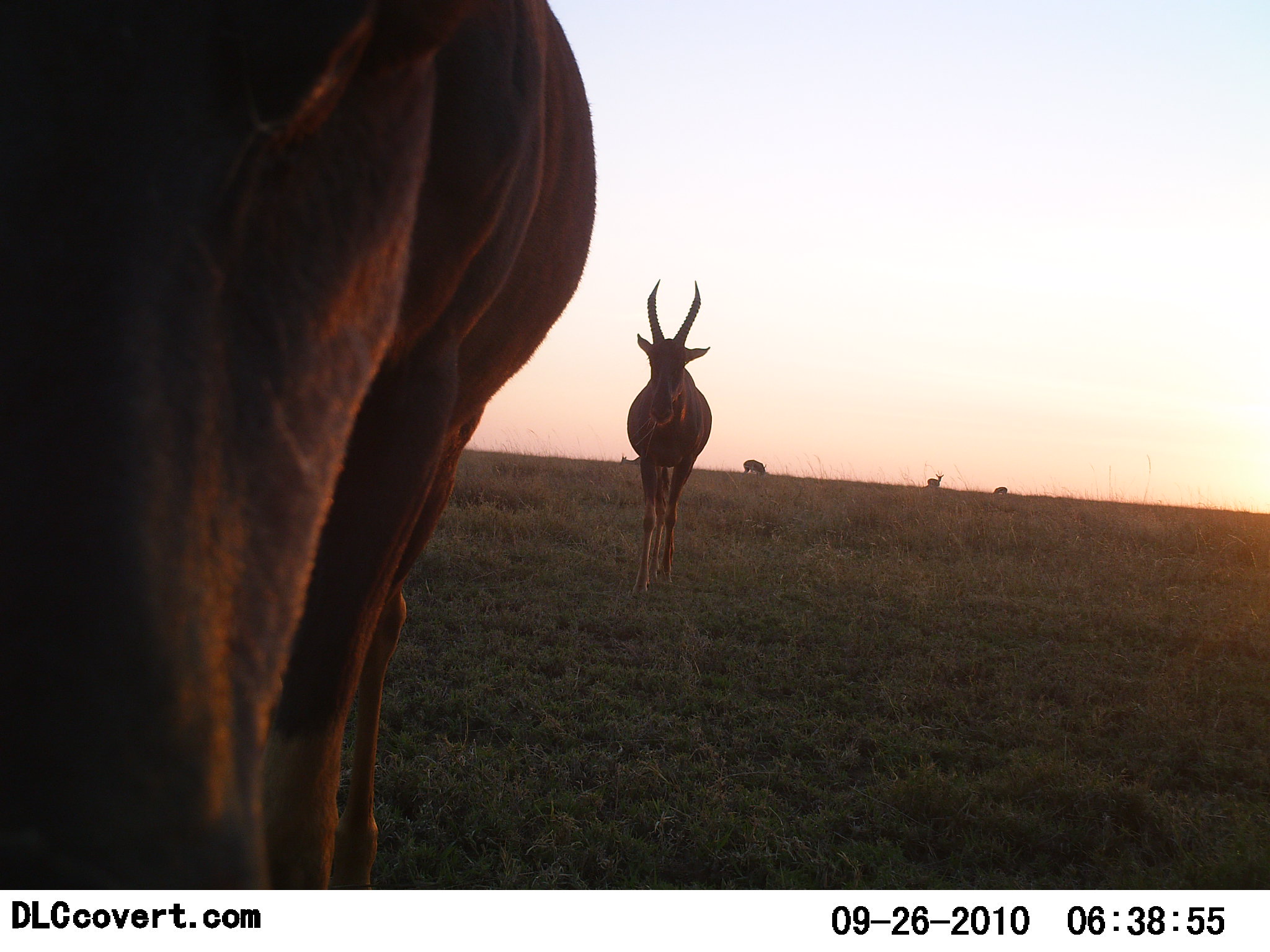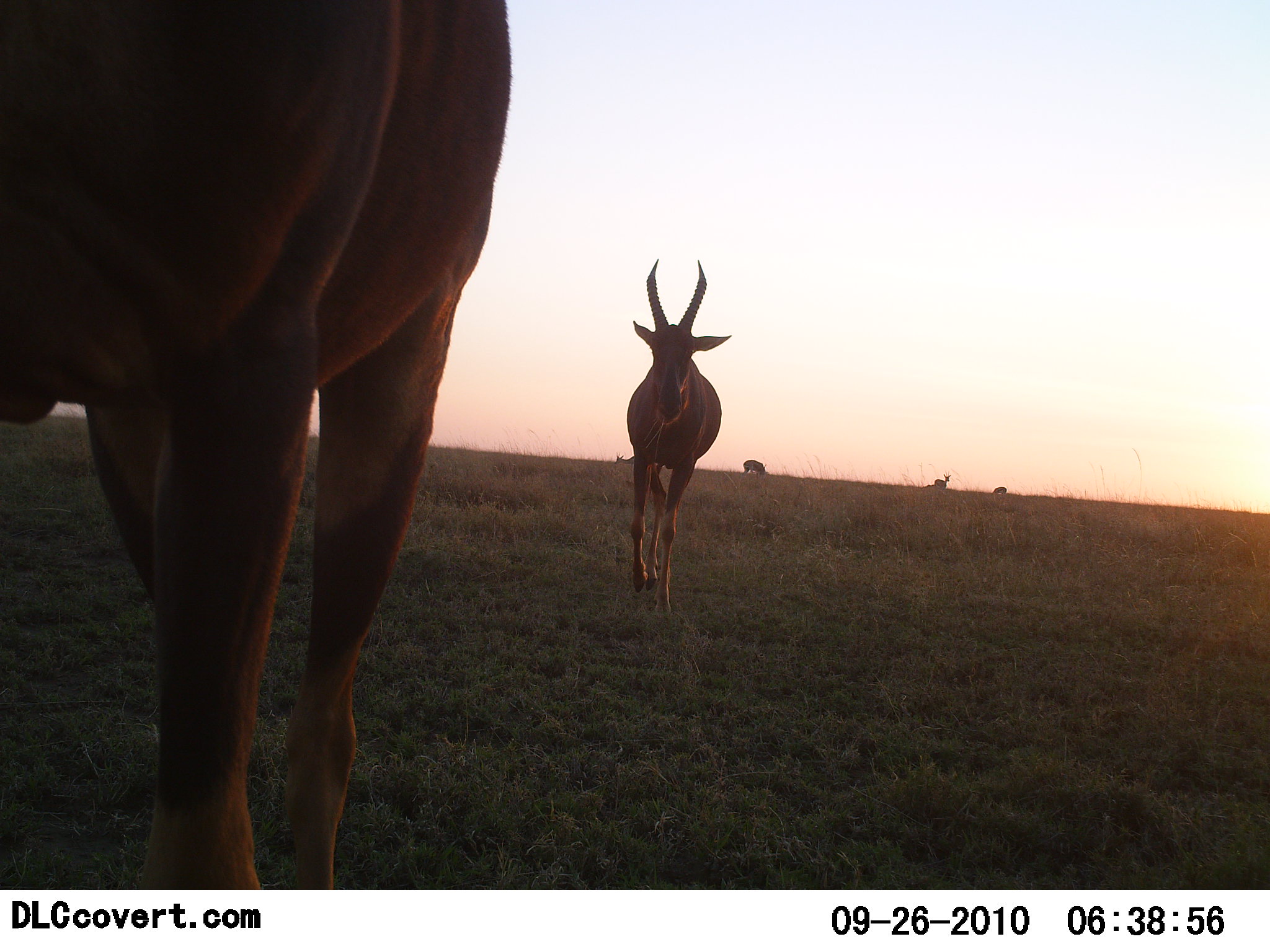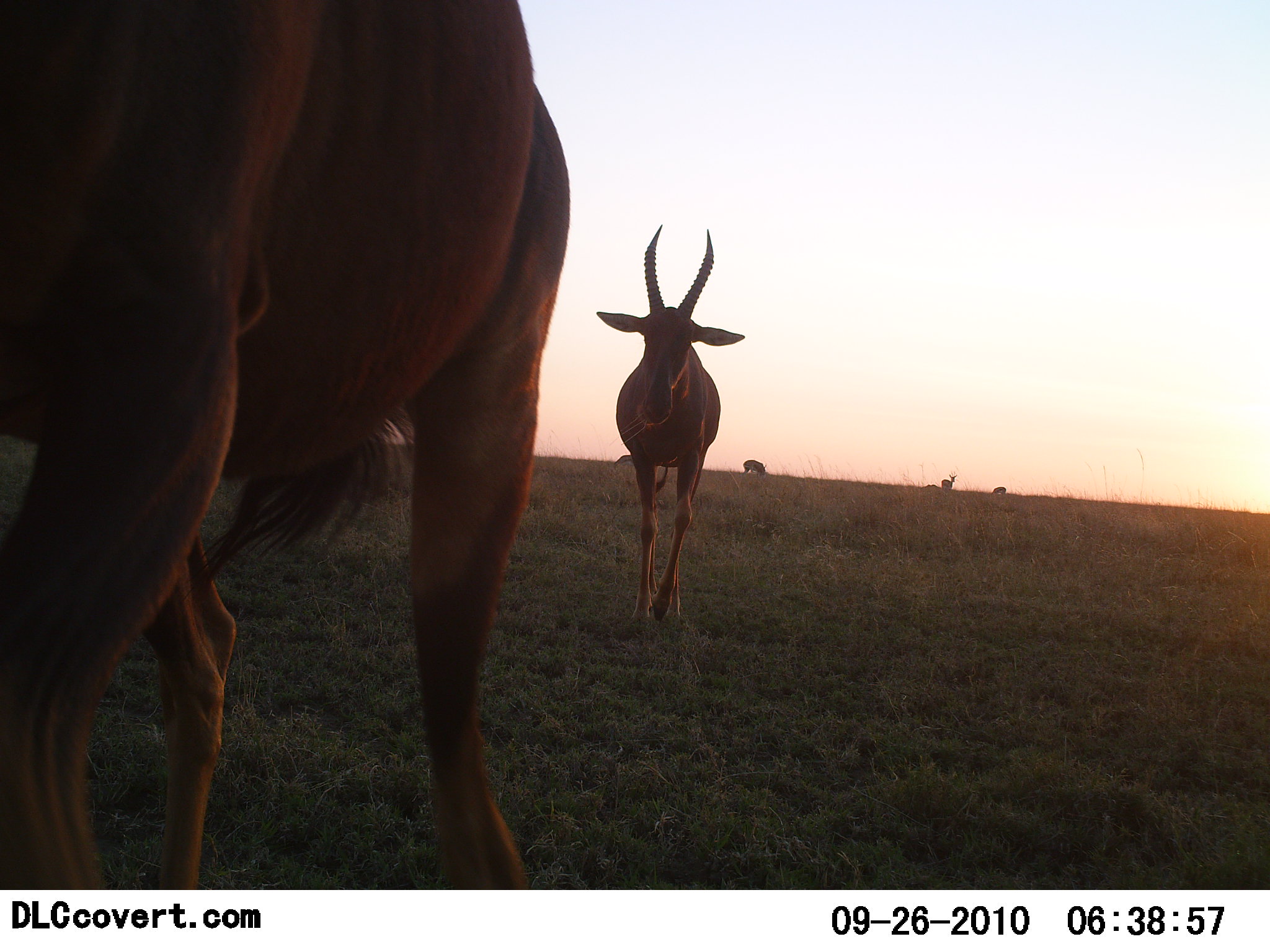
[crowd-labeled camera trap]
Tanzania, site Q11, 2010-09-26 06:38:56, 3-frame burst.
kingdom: Animalia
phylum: Chordata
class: Mammalia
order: Artiodactyla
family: Bovidae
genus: Damaliscus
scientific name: Damaliscus lunatus jimela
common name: topi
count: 2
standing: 7%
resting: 0%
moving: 100%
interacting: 0%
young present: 0%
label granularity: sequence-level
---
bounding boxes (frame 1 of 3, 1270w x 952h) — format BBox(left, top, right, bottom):
animal: BBox(0, 0, 598, 889); BBox(627, 278, 714, 592); BBox(742, 459, 768, 478); BBox(620, 452, 642, 467)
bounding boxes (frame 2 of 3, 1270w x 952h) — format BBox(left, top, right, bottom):
animal: BBox(0, 0, 515, 891); BBox(624, 259, 734, 614); BBox(741, 460, 766, 478)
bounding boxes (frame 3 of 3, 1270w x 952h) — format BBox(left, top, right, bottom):
animal: BBox(0, 1, 575, 890); BBox(595, 224, 745, 625); BBox(742, 459, 766, 477)